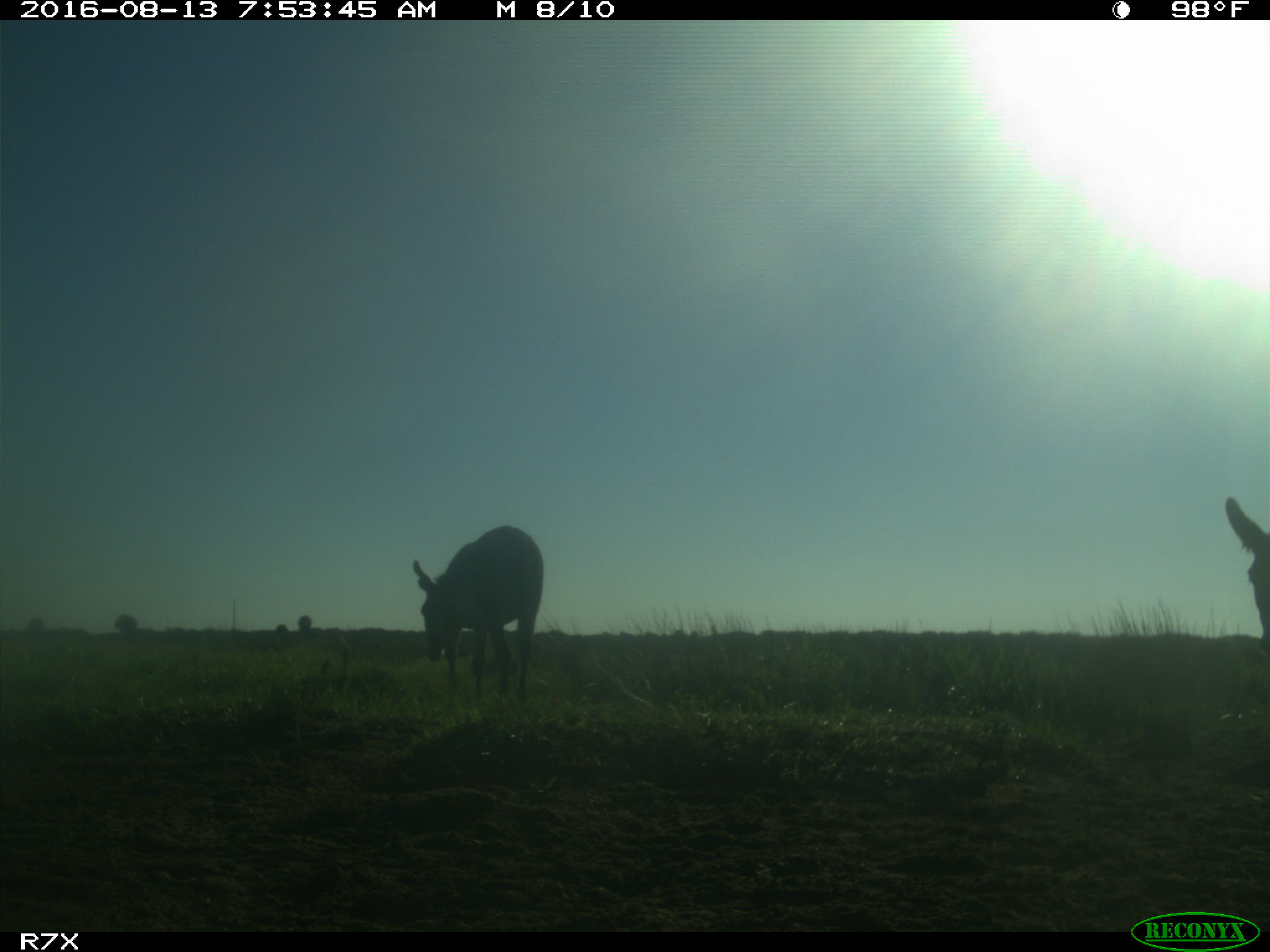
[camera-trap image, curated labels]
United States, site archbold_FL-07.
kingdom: Animalia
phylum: Chordata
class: Mammalia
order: Perissodactyla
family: Equidae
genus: Equus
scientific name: Equus africanus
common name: african wild ass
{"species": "Equus africanus (african wild ass)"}